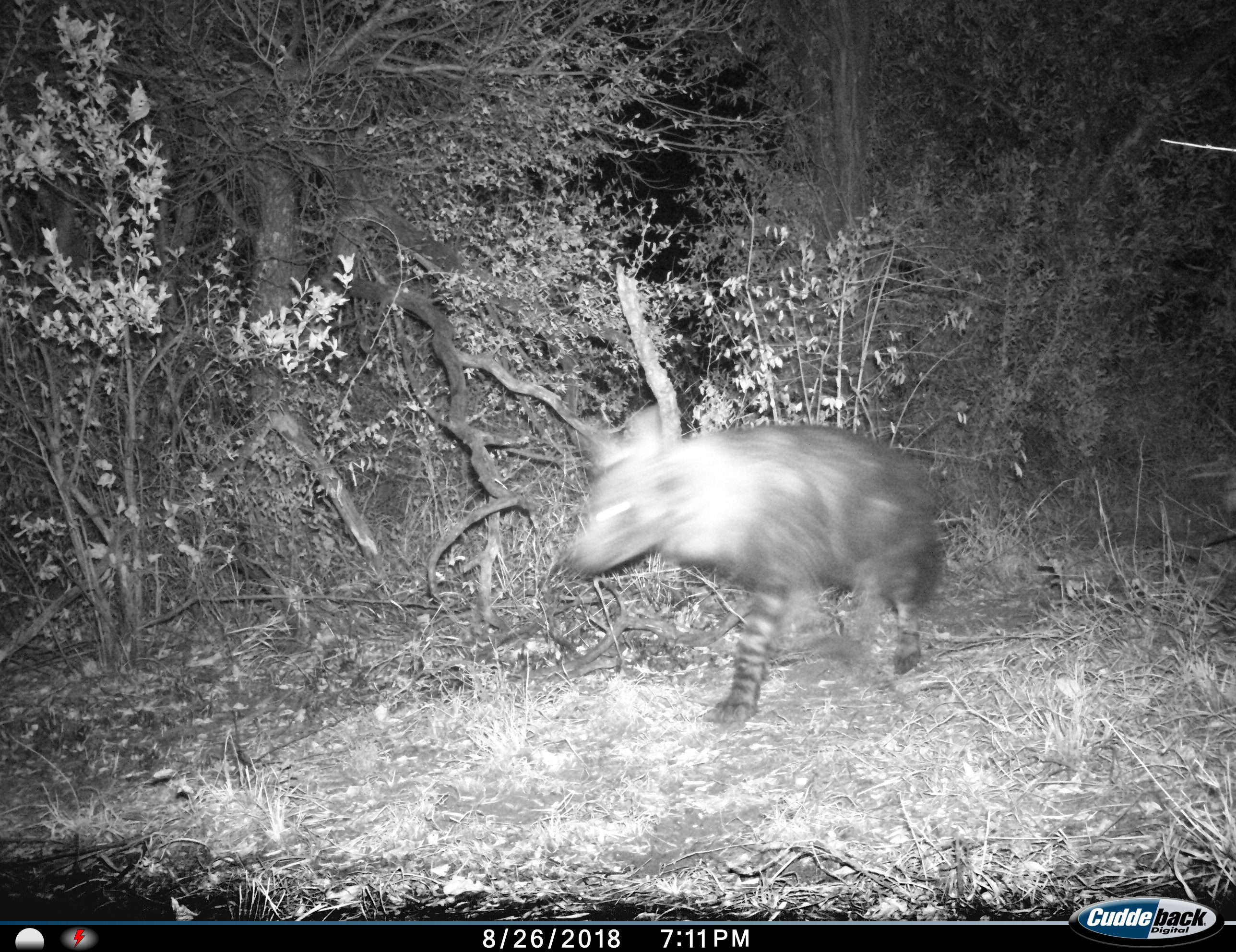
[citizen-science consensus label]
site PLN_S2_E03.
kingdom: Animalia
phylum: Chordata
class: Mammalia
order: Carnivora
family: Hyaenidae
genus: Parahyaena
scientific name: Parahyaena brunnea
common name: brown hyena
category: hyenabrown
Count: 1.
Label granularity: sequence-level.